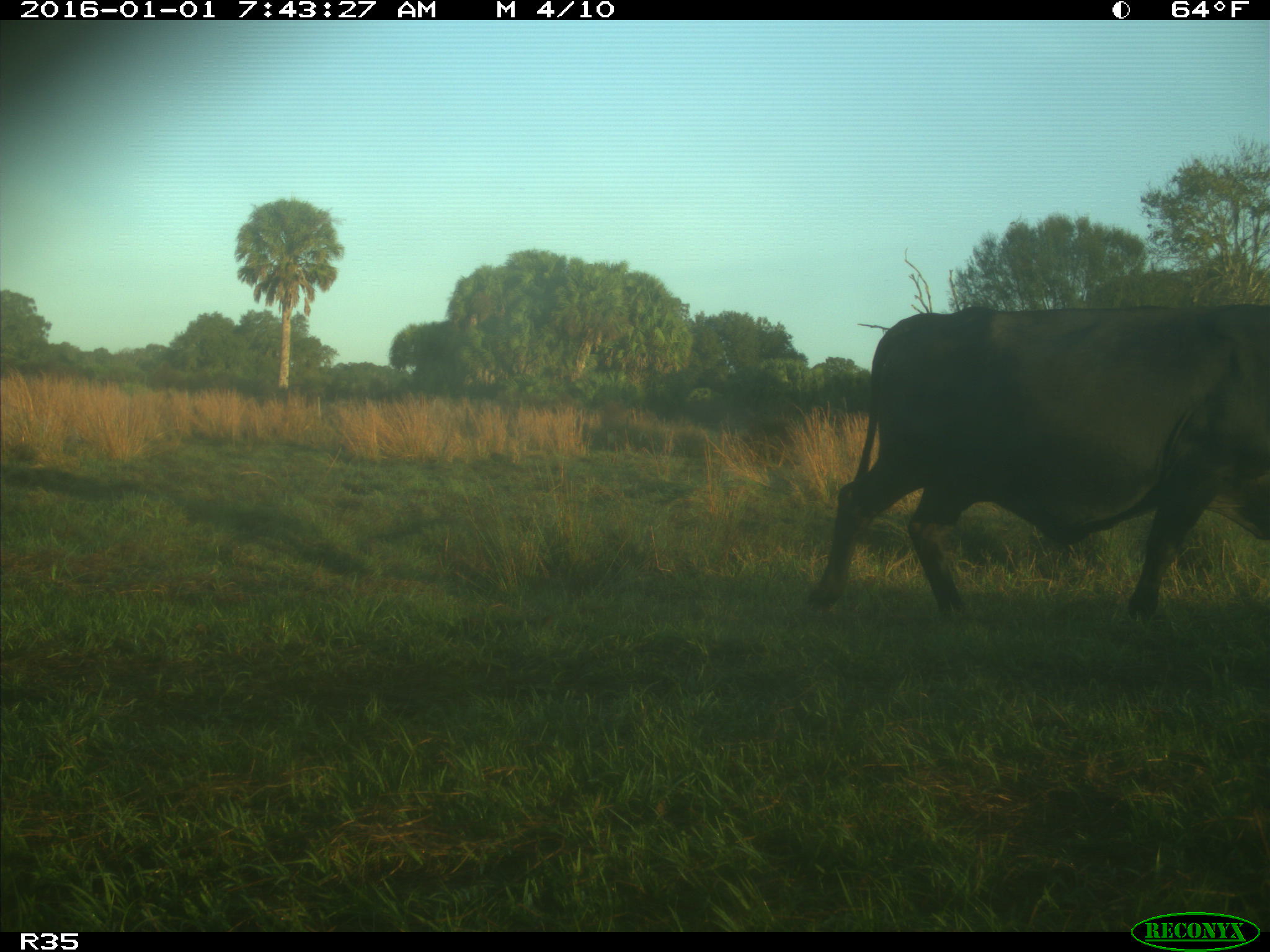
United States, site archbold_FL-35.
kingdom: Animalia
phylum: Chordata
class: Mammalia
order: Artiodactyla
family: Bovidae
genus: Bos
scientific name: Bos taurus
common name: domestic cow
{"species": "Bos taurus (domestic cow)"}